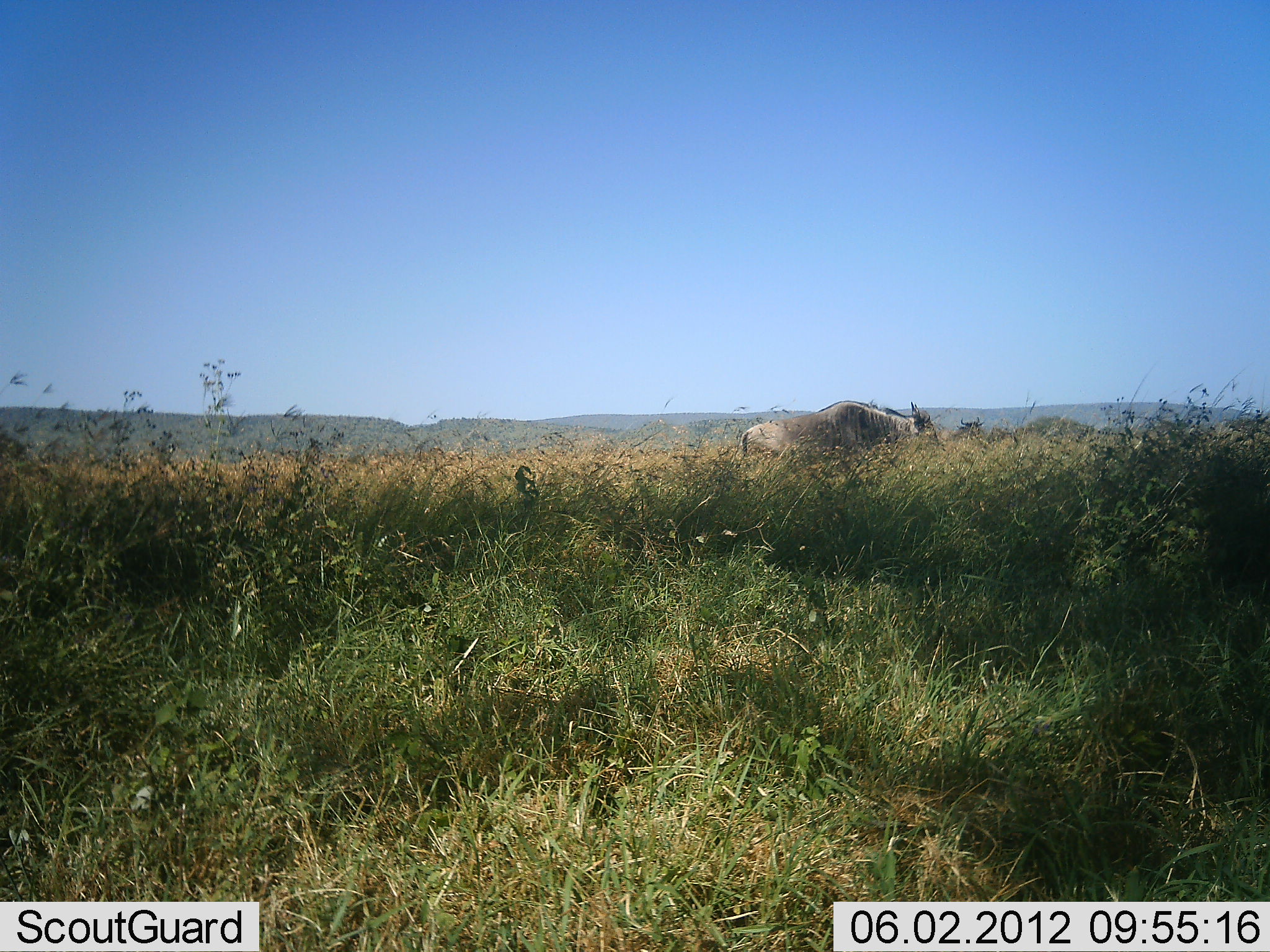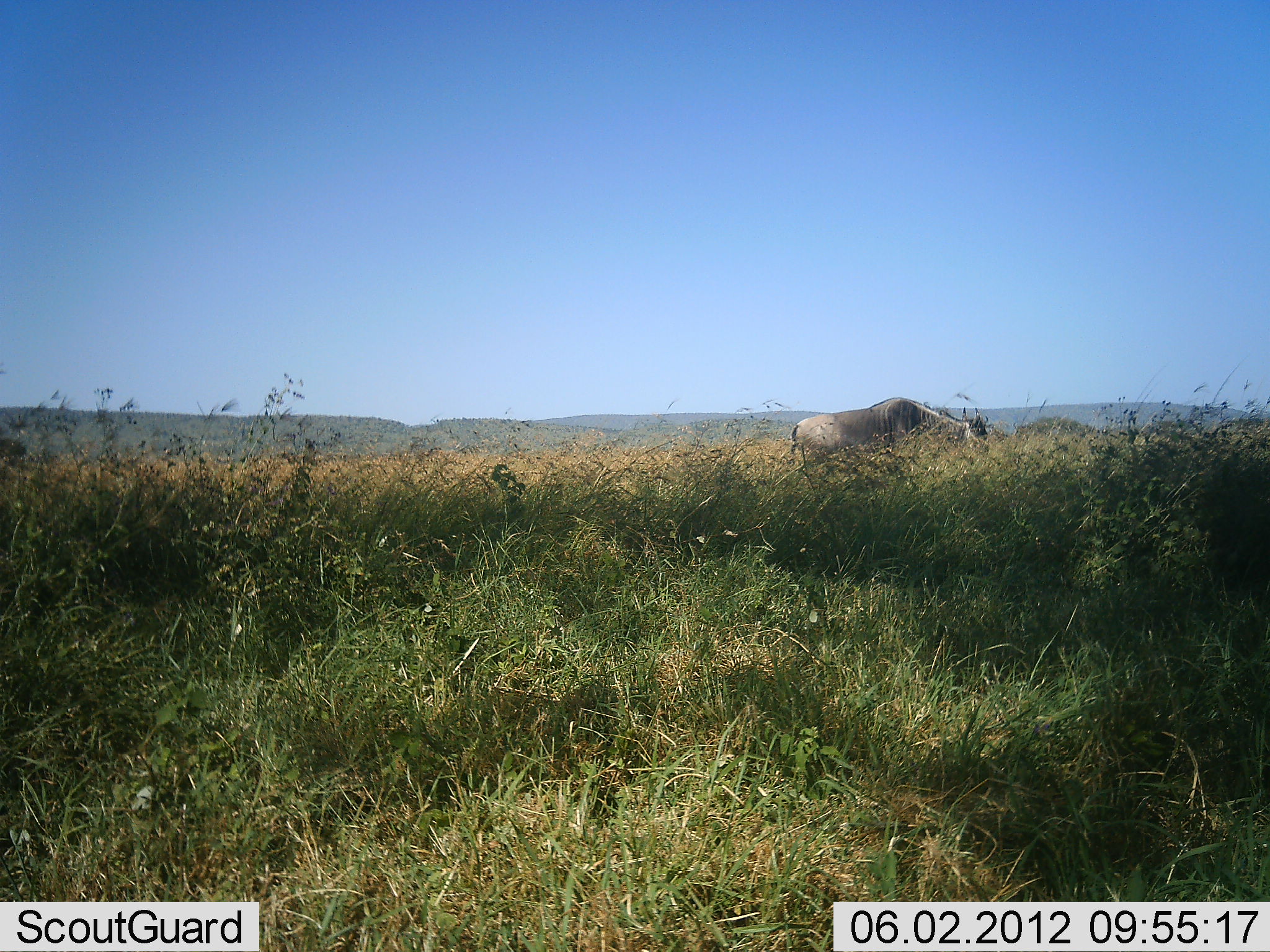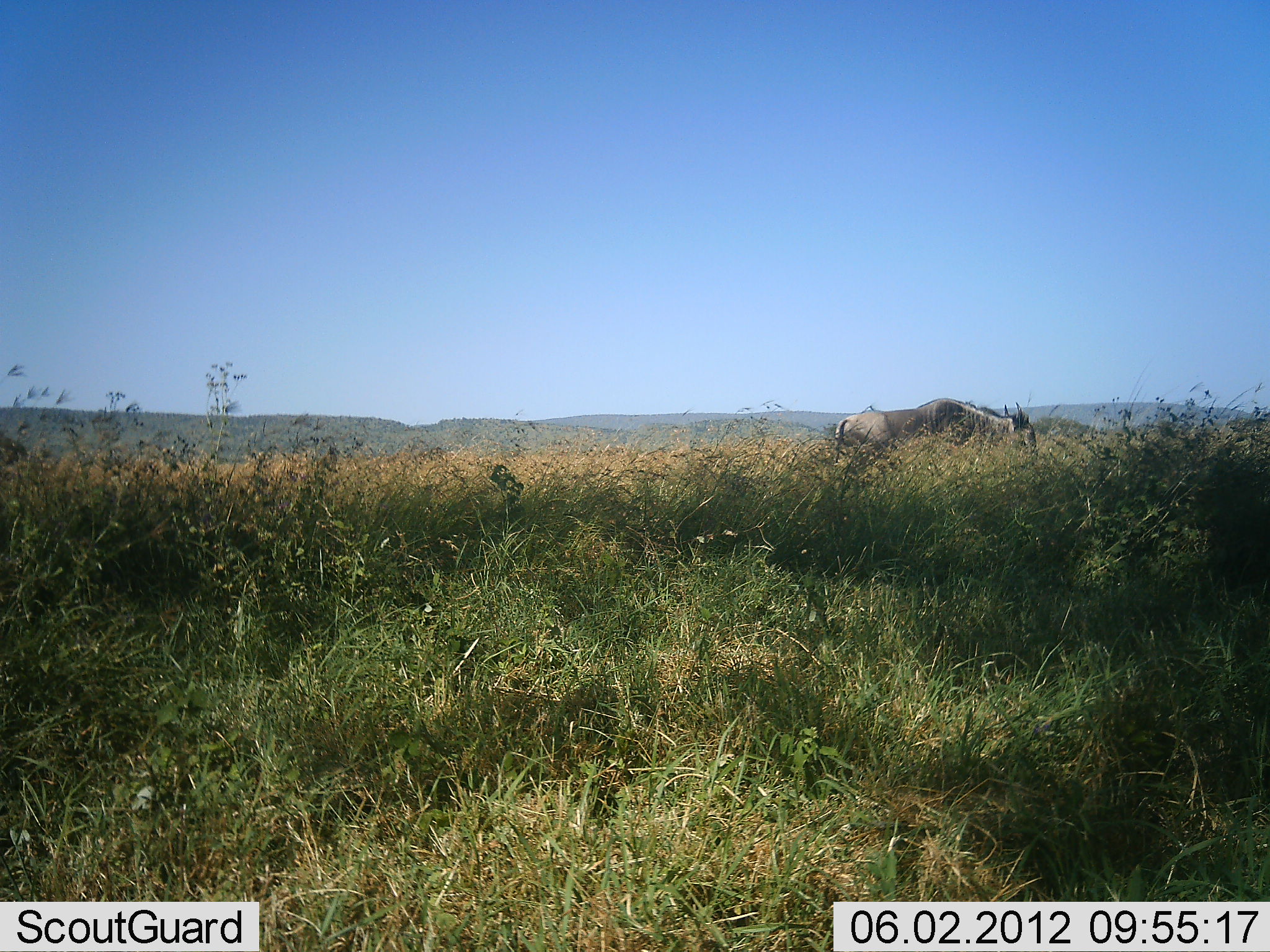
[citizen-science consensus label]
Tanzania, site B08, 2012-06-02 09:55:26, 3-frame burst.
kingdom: Animalia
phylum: Chordata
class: Mammalia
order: Artiodactyla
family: Bovidae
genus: Connochaetes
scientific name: Connochaetes taurinus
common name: blue wildebeest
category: wildebeest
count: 1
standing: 50%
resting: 0%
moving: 70%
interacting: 0%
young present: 0%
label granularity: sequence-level